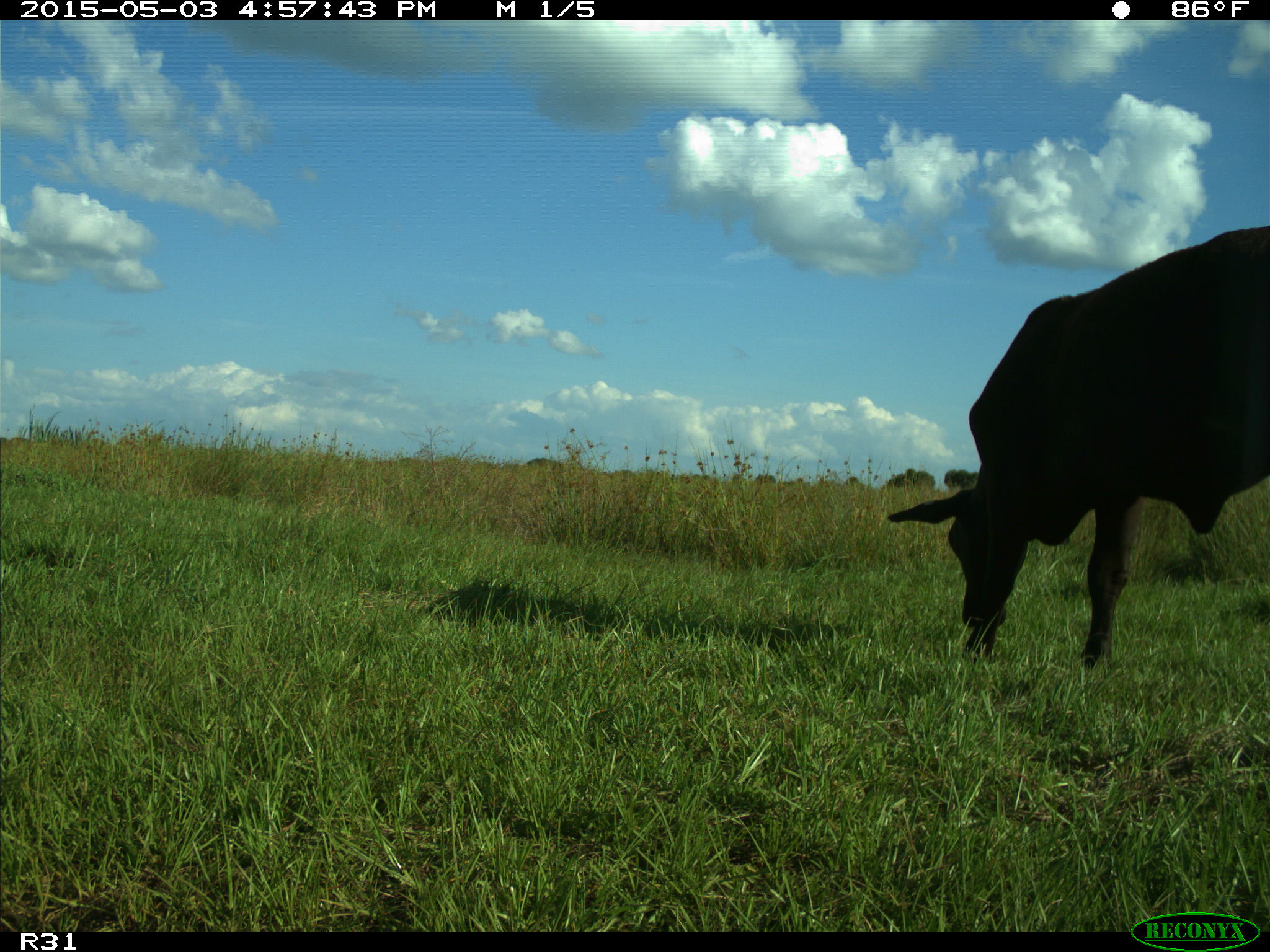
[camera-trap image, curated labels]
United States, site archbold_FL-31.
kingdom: Animalia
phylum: Chordata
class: Mammalia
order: Artiodactyla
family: Bovidae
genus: Bos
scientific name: Bos taurus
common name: domestic cow